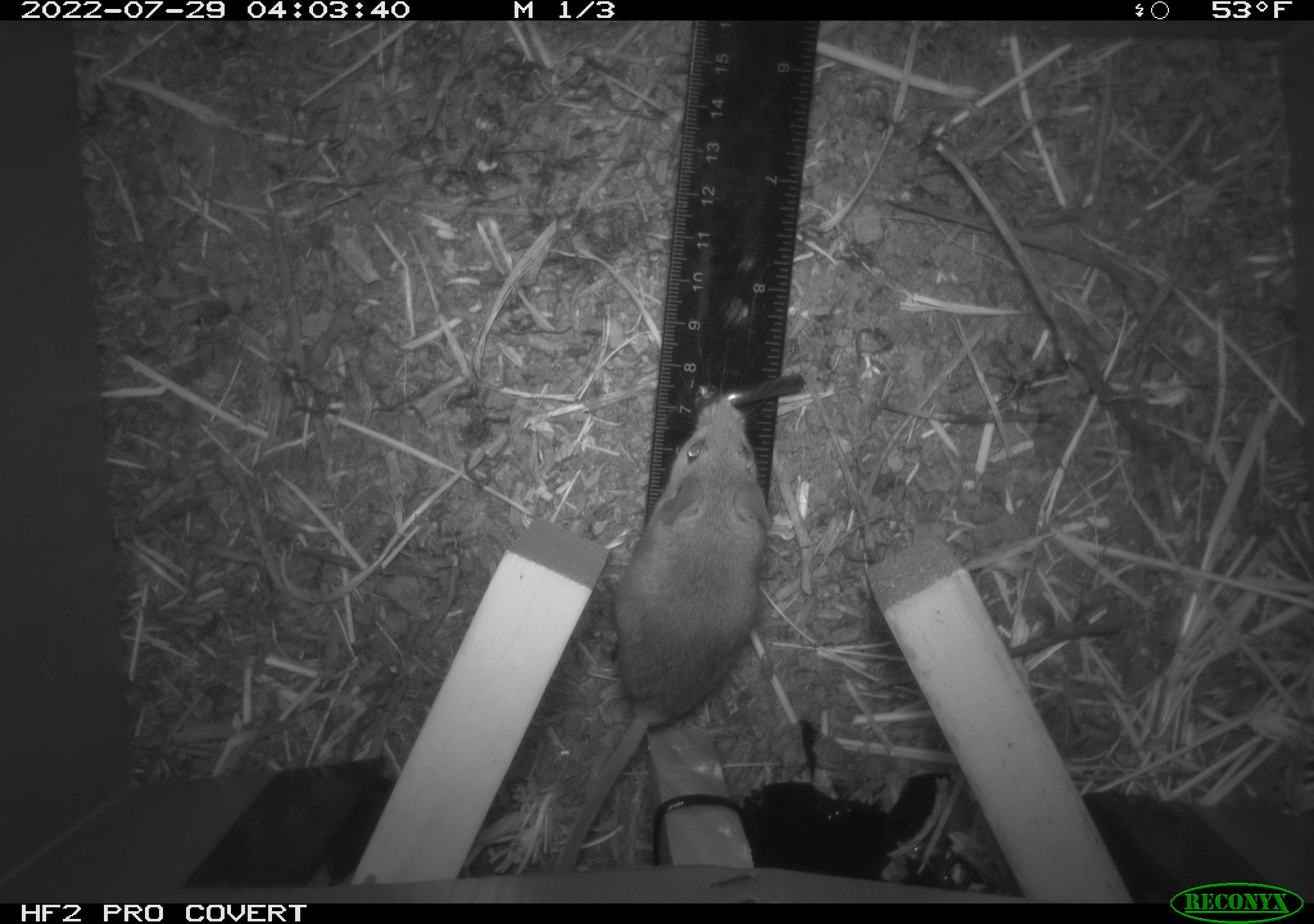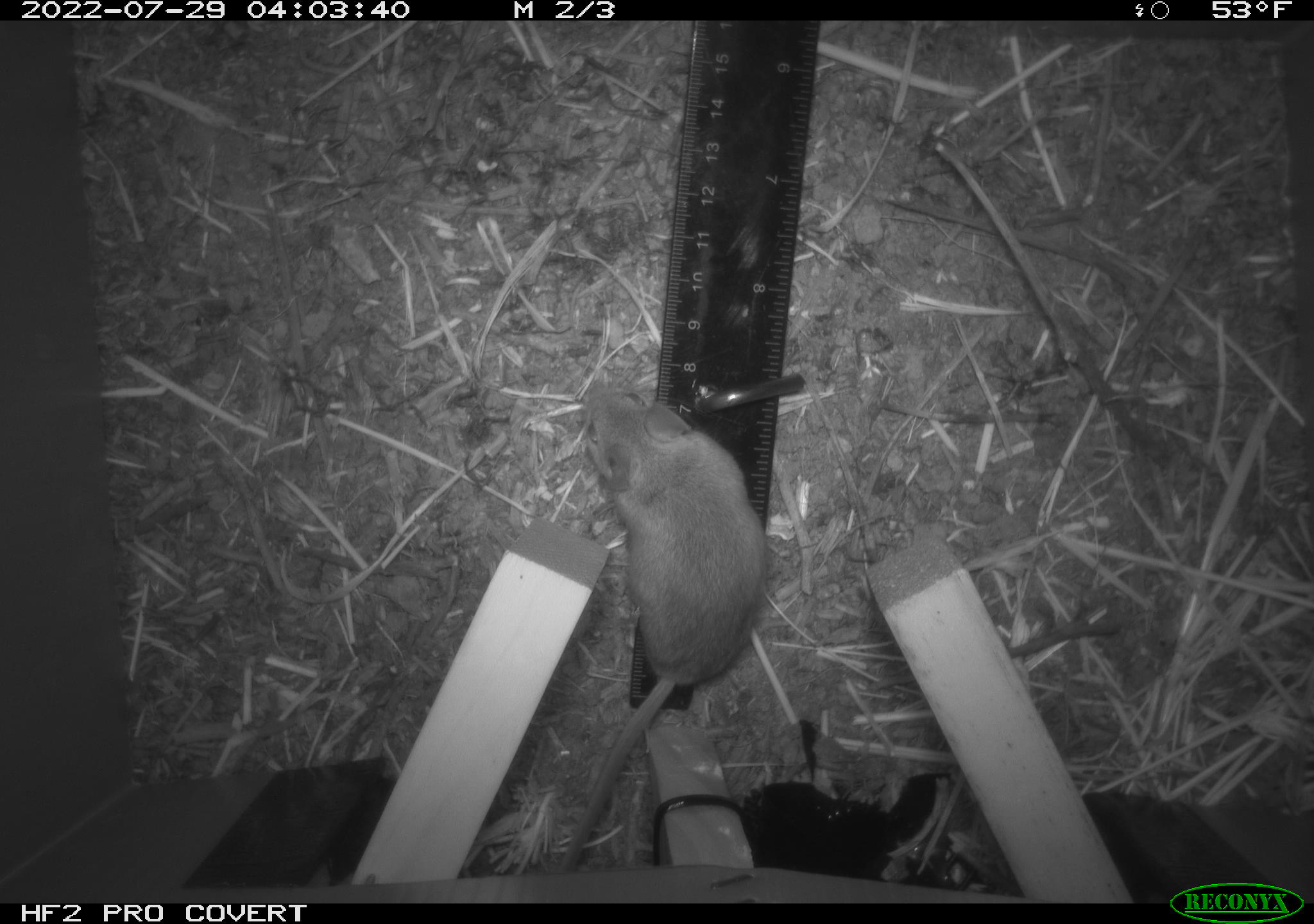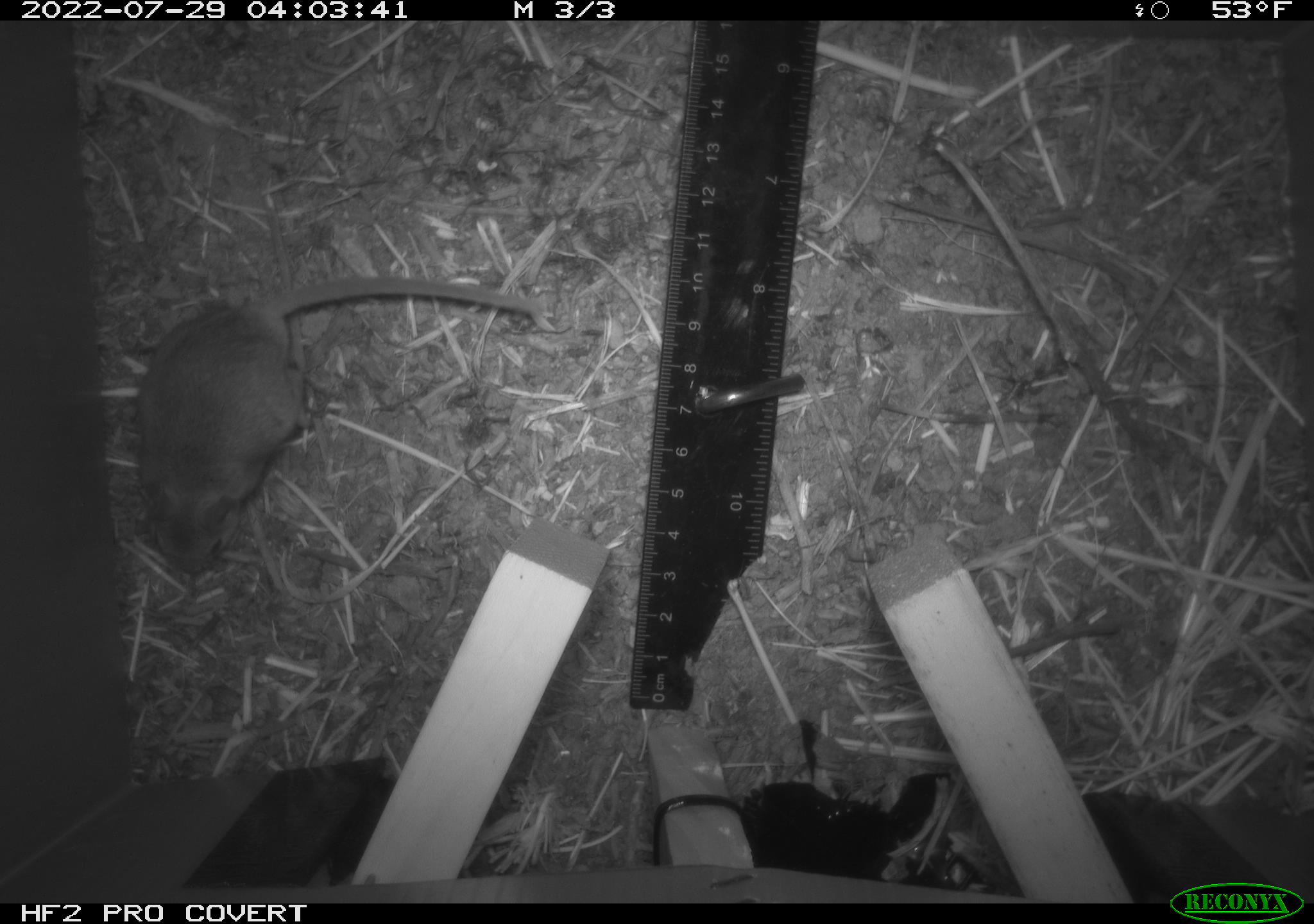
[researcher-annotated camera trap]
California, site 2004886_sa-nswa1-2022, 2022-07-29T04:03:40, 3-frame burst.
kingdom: Animalia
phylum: Chordata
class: Mammalia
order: Rodentia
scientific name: Rodentia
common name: mouse species